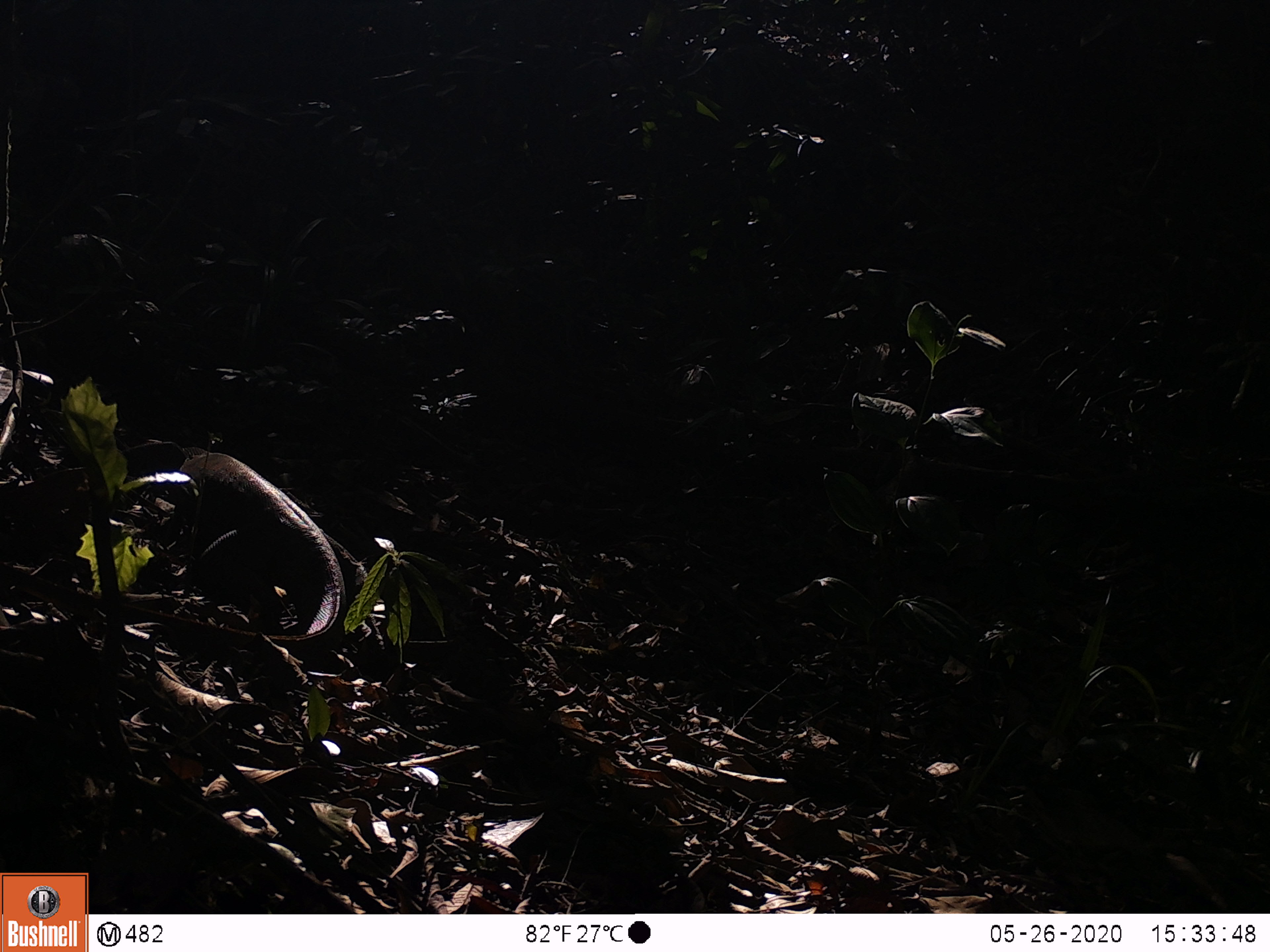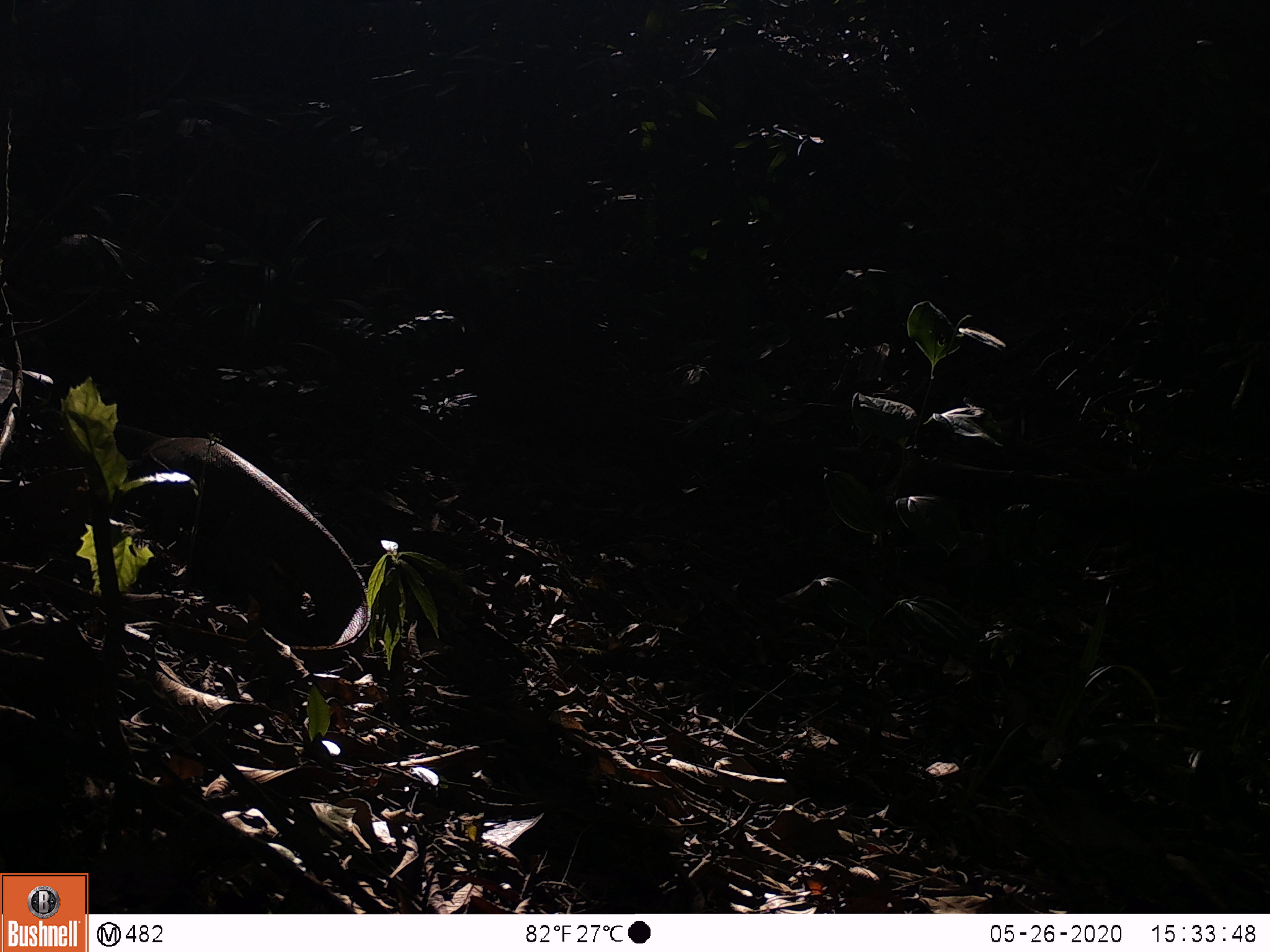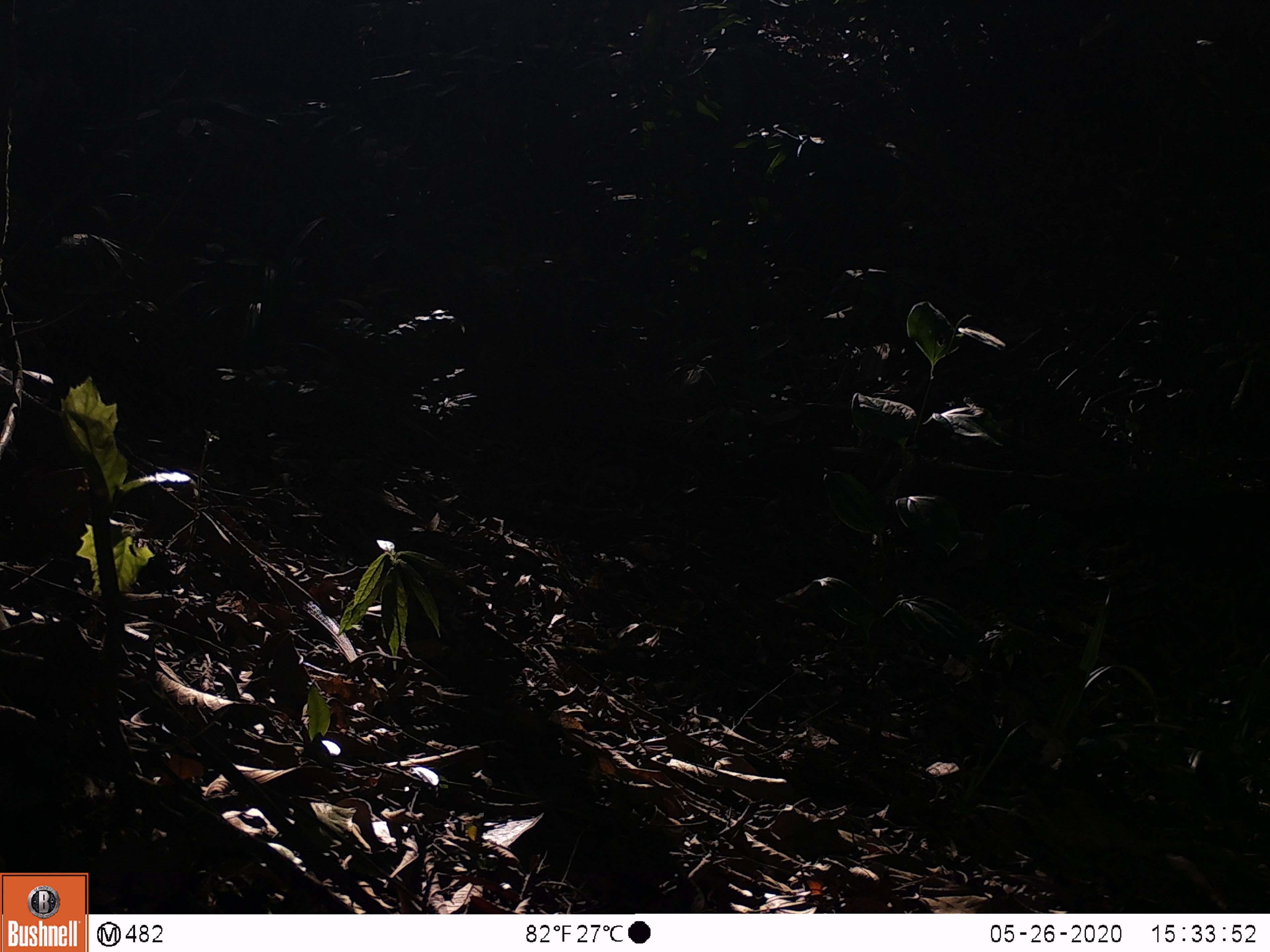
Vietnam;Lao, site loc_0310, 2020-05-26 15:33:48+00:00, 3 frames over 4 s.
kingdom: Animalia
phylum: Chordata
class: Reptilia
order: Squamata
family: Varanidae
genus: Varanus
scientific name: Varanus bengalensis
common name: bengal monitor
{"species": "bengal monitor (Varanus bengalensis)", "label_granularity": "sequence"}